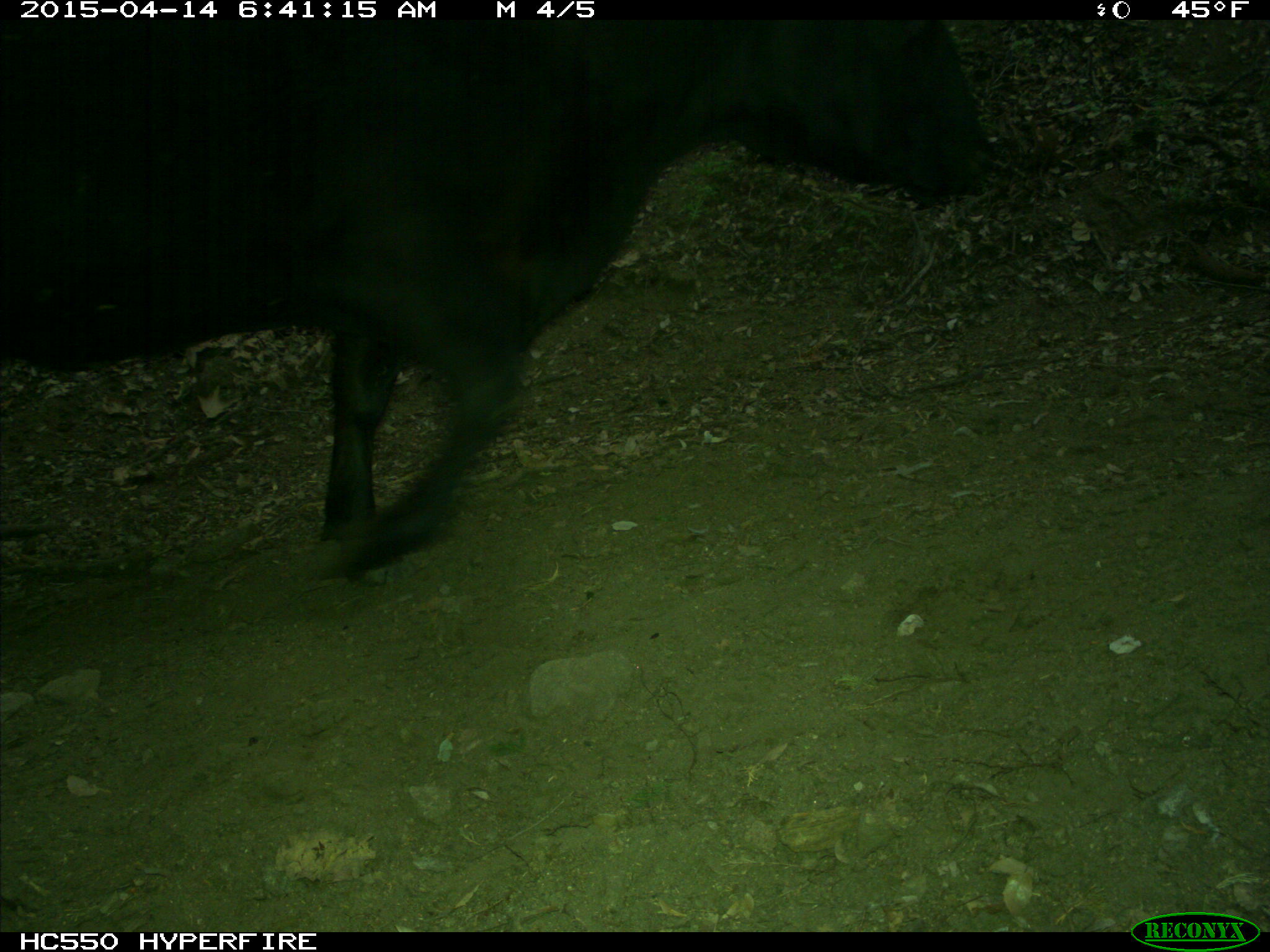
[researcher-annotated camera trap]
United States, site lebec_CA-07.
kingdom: Animalia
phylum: Chordata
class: Mammalia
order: Artiodactyla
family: Bovidae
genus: Bos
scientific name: Bos taurus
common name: domestic cow